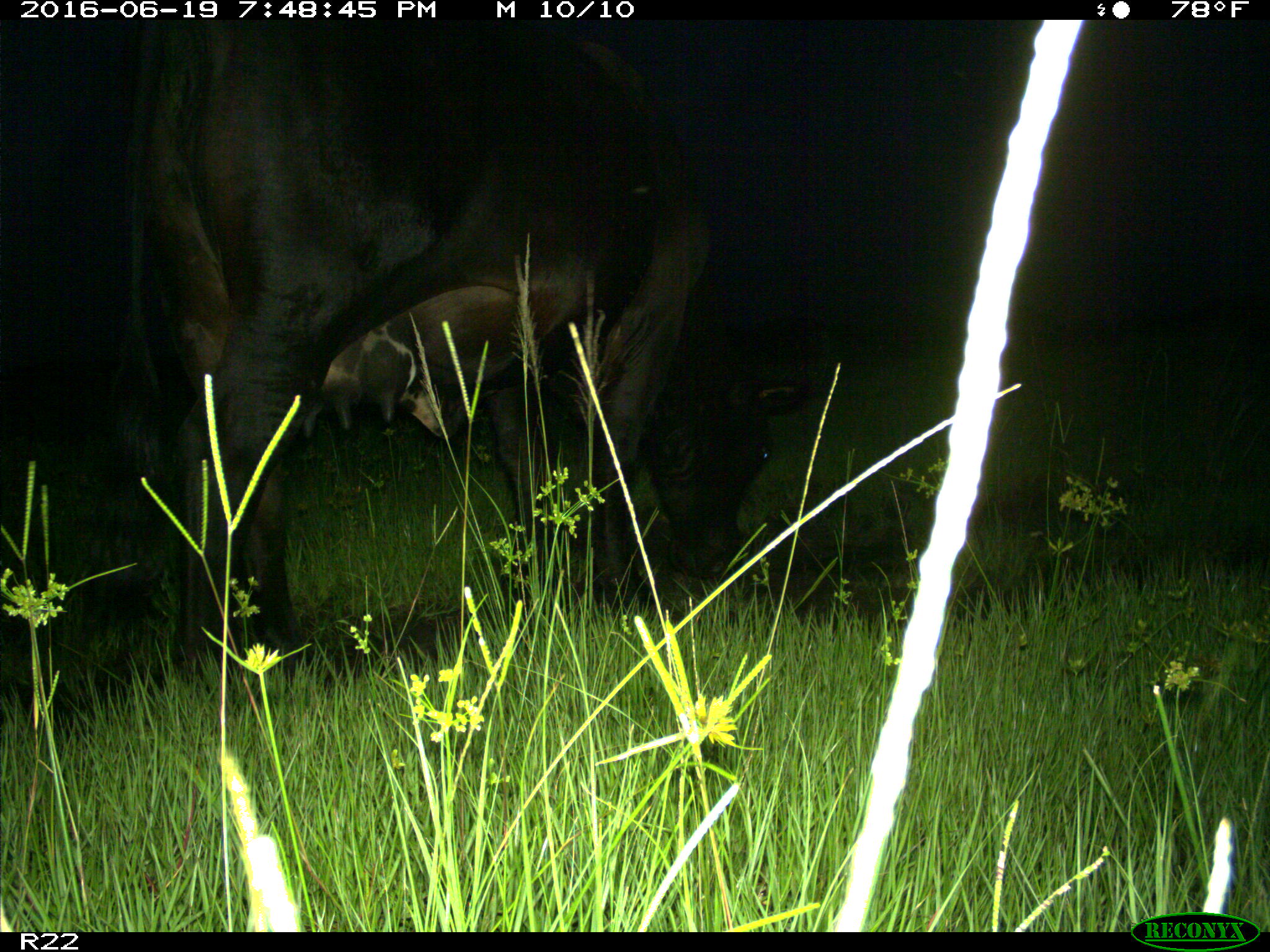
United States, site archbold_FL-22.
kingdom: Animalia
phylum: Chordata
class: Mammalia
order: Artiodactyla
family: Bovidae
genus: Bos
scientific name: Bos taurus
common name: domestic cow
Bos taurus (domestic cow).